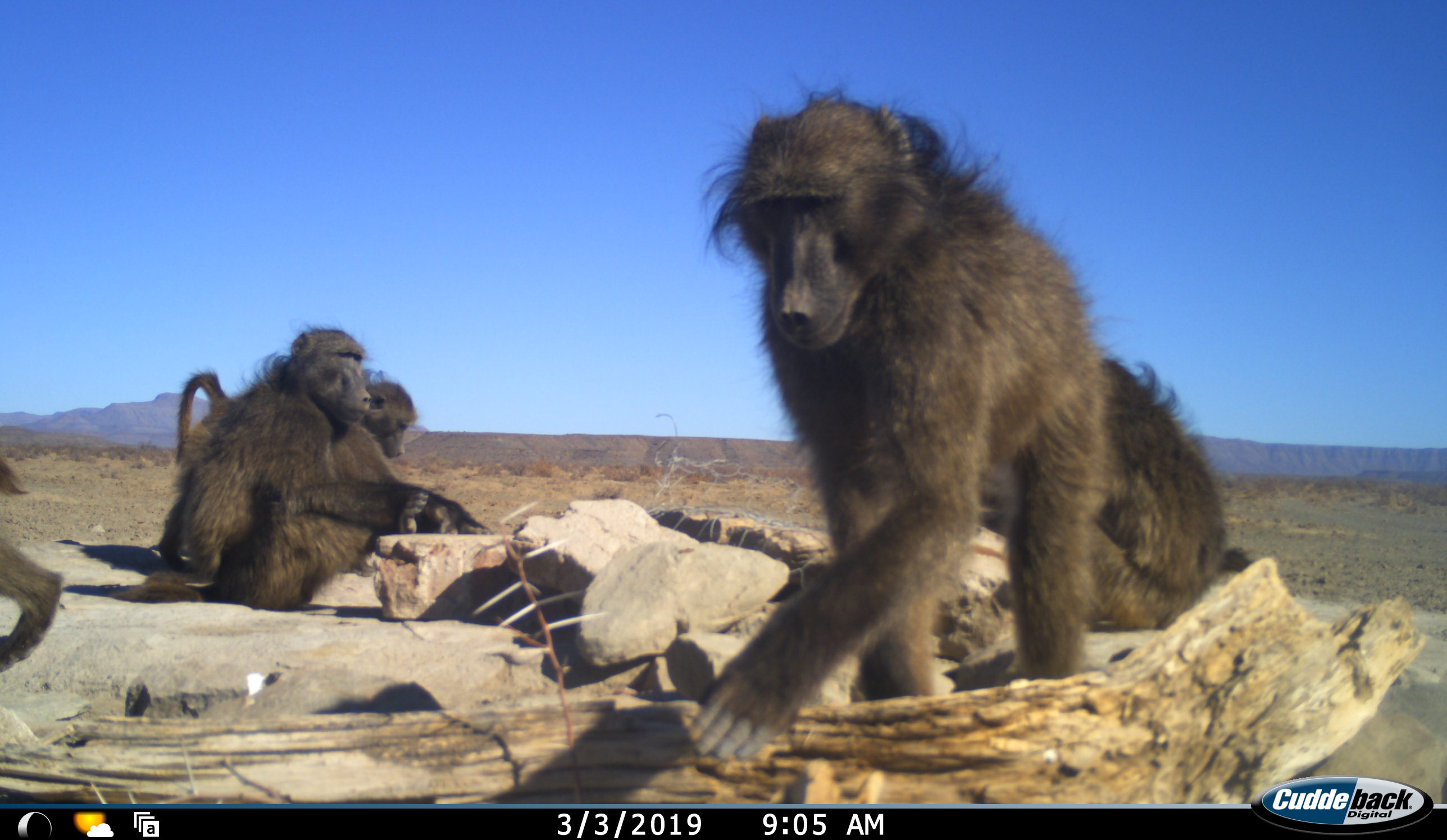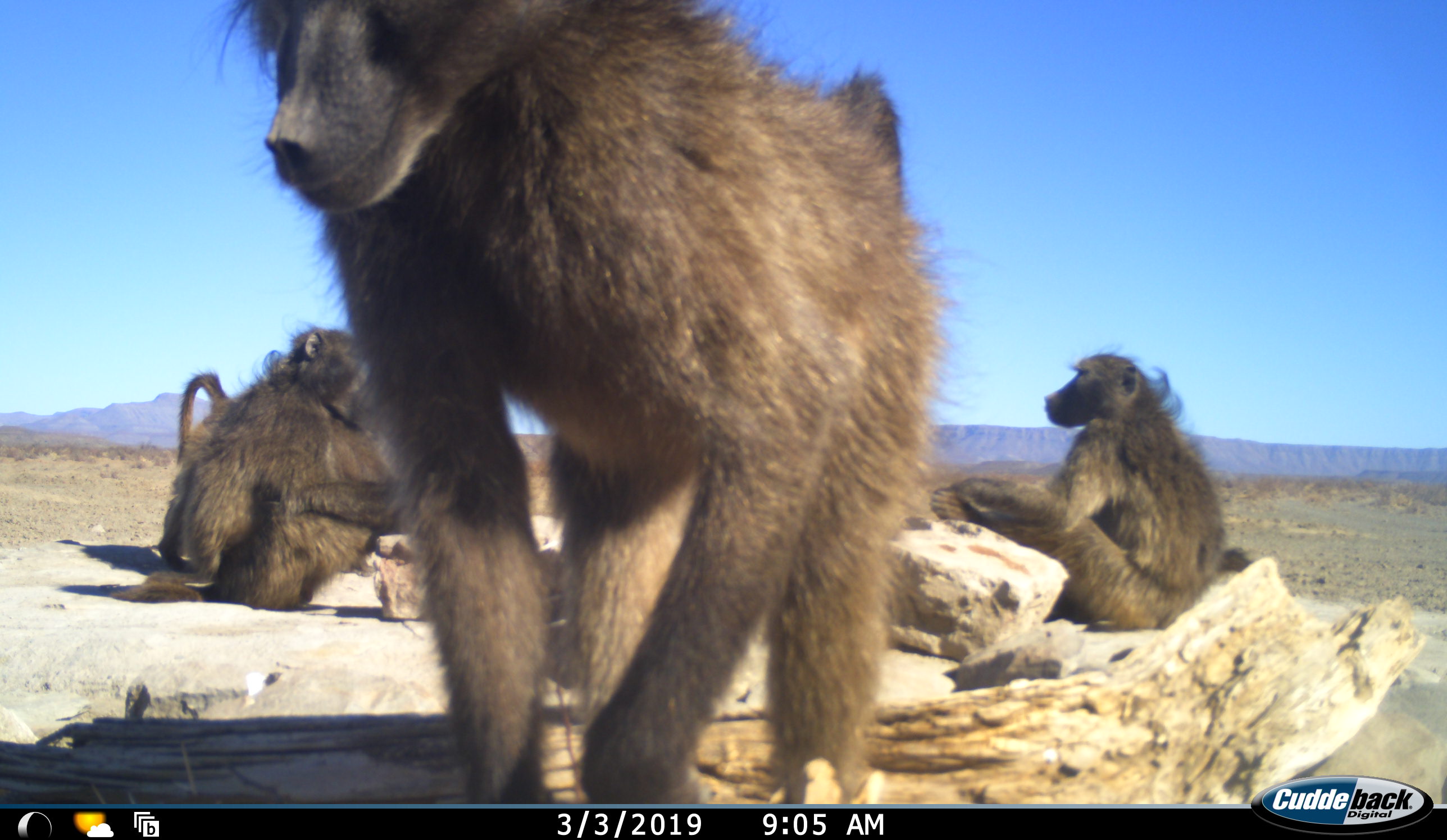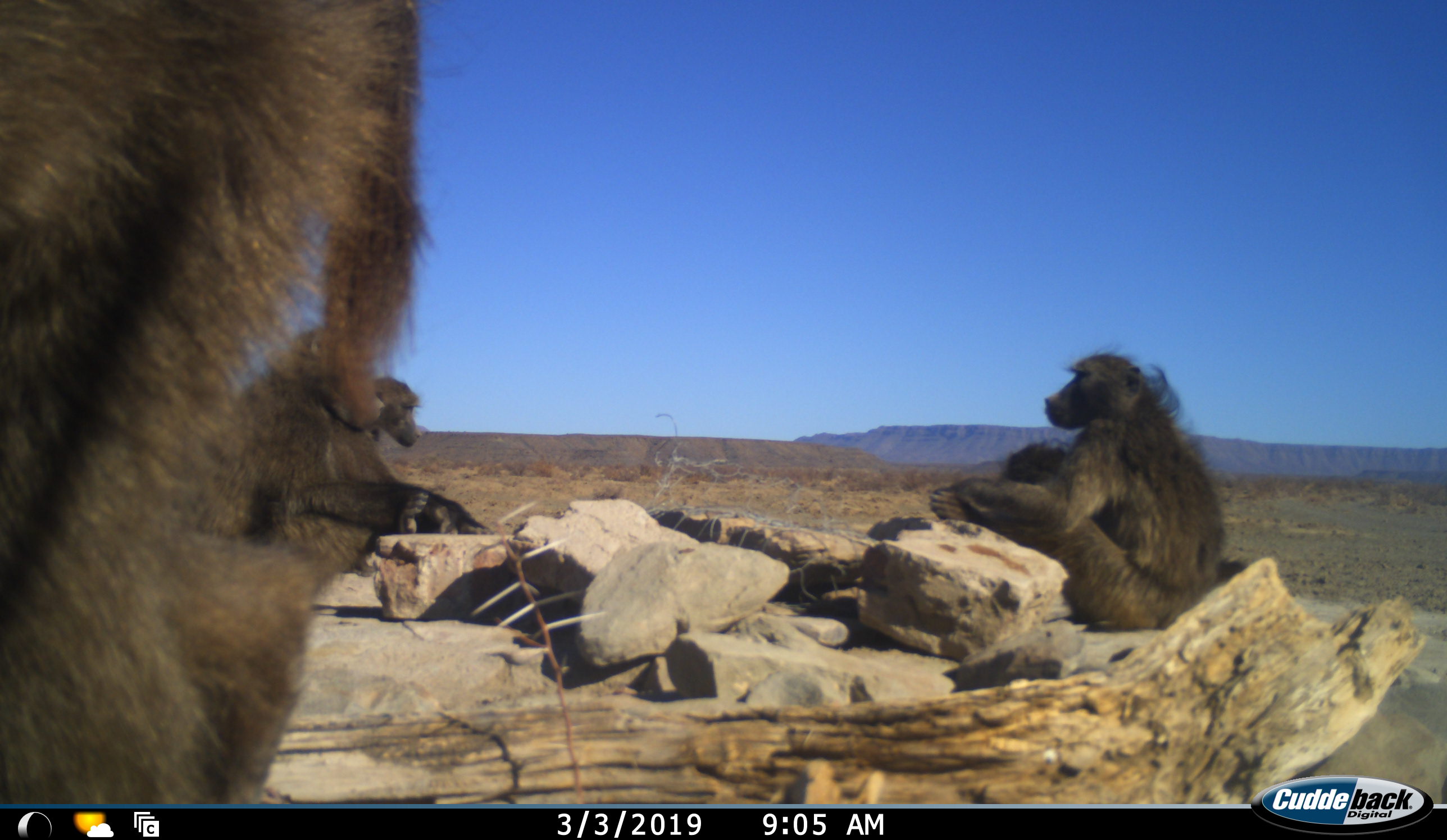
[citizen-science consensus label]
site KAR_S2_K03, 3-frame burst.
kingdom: Animalia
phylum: Chordata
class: Mammalia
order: Primates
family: Cercopithecidae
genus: Papio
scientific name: Papio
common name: baboon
Baboon (Papio), count 6. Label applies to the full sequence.